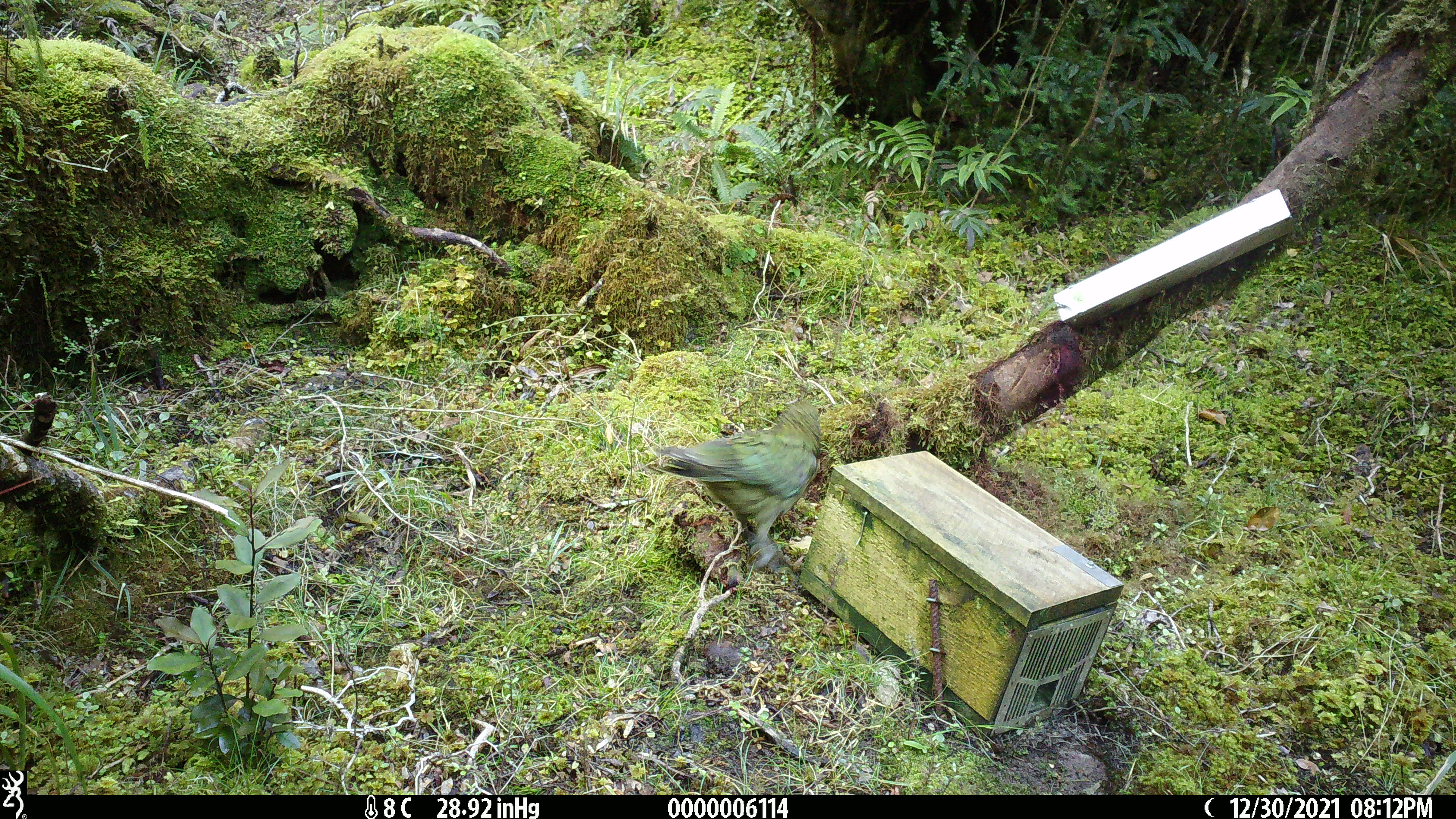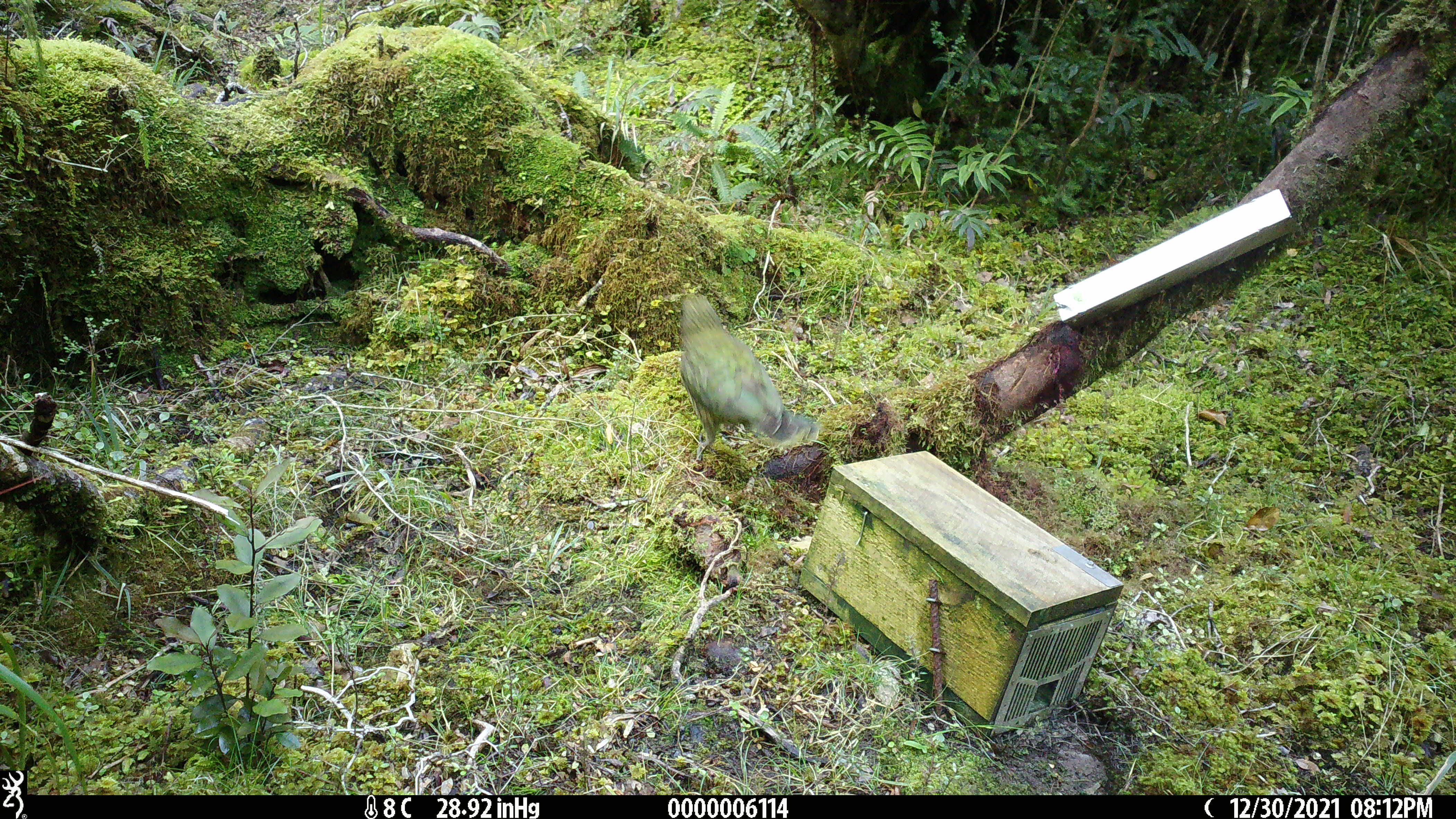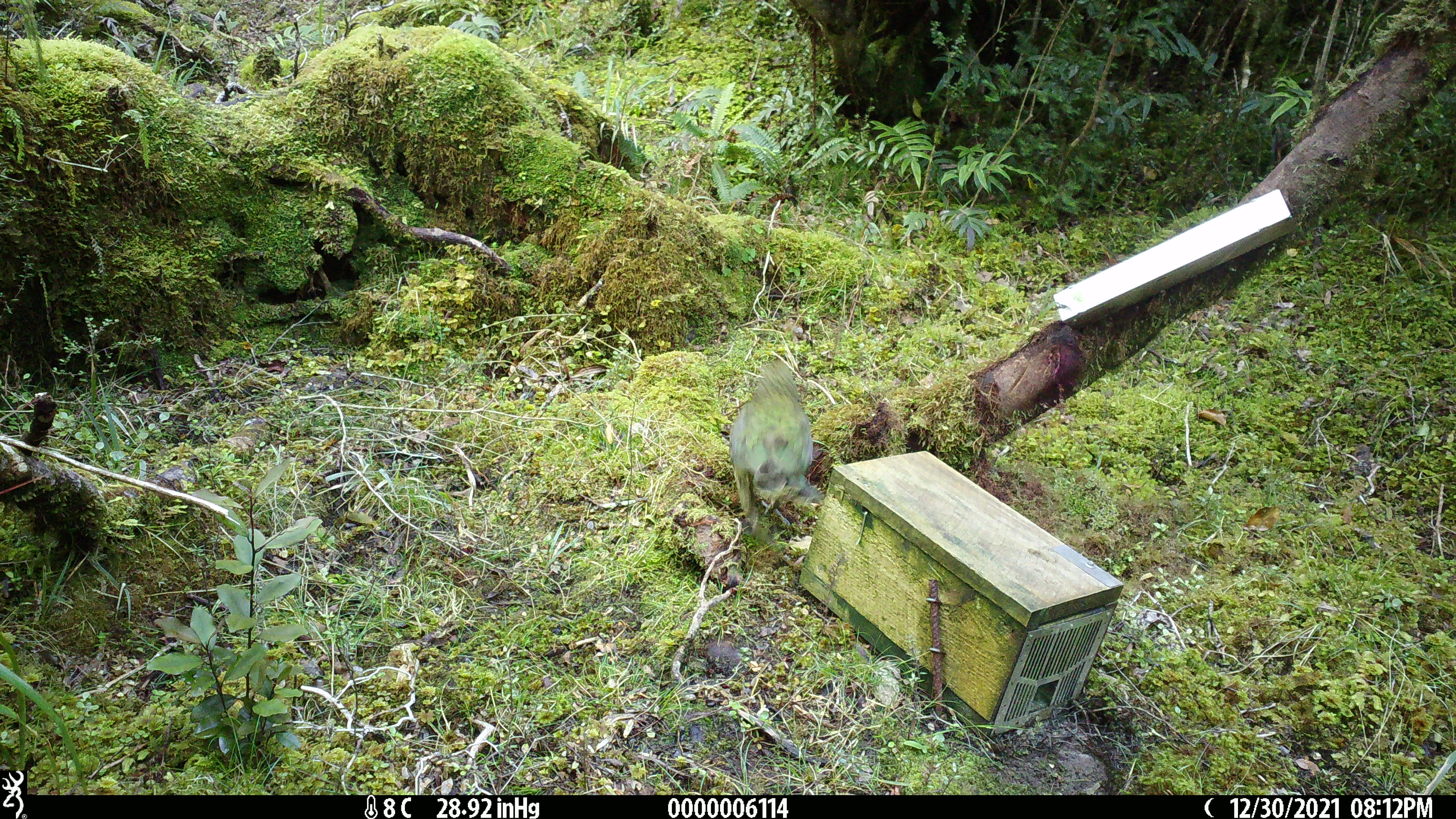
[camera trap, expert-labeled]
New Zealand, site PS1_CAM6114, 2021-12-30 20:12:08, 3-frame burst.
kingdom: Animalia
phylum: Chordata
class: Aves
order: Psittaciformes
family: Strigopidae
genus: Nestor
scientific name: Nestor notabilis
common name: kea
Kea (Nestor notabilis).